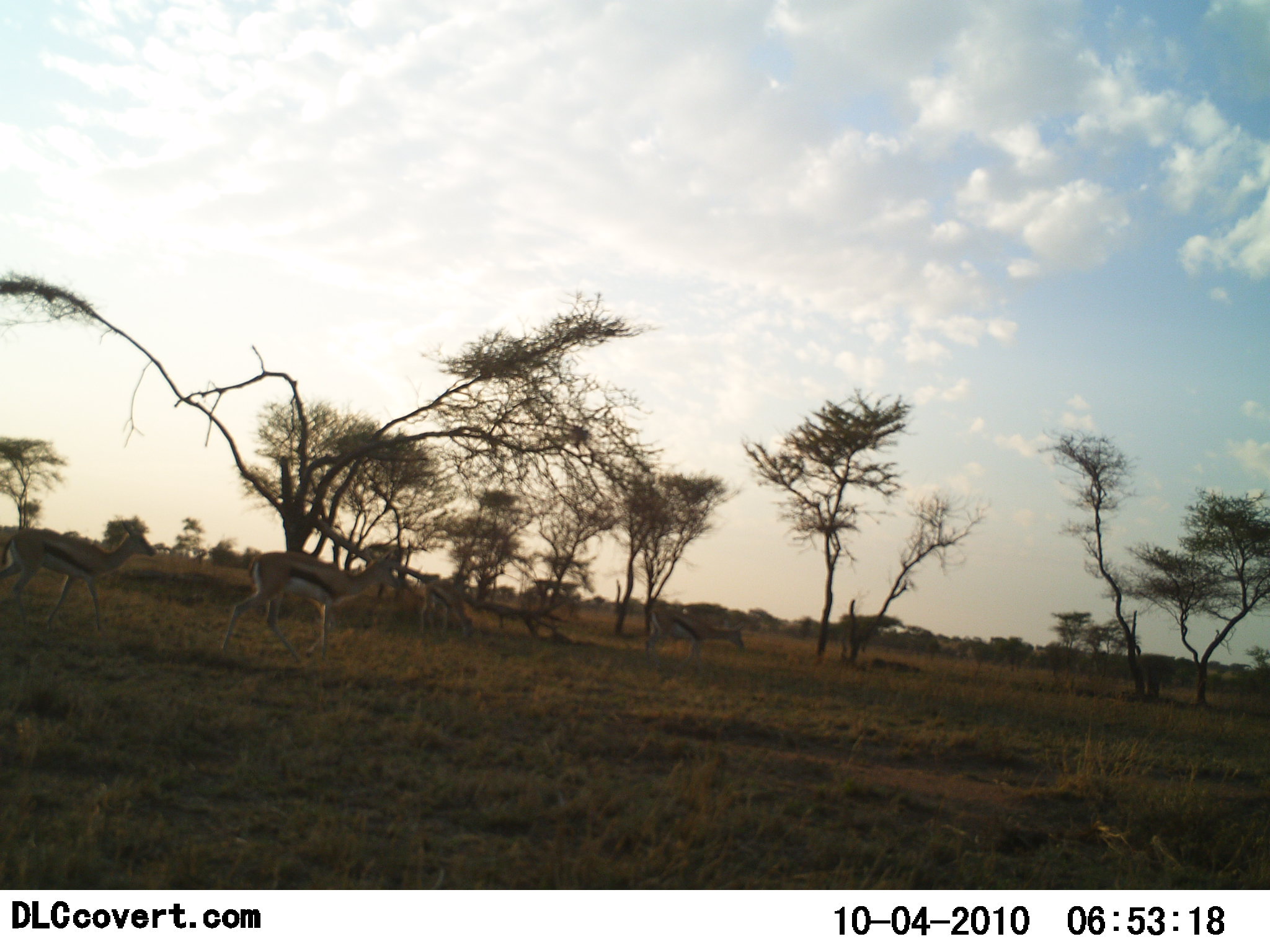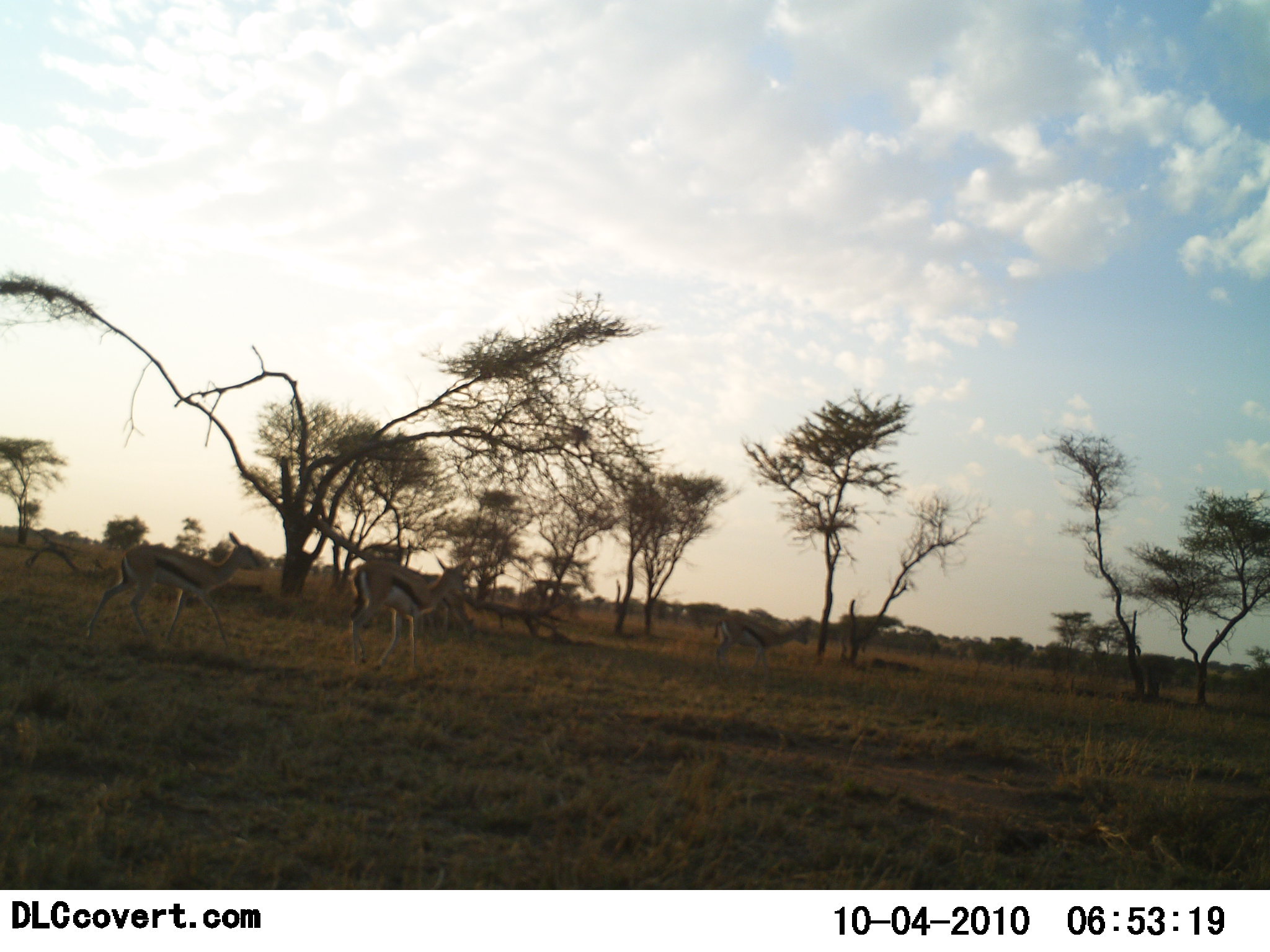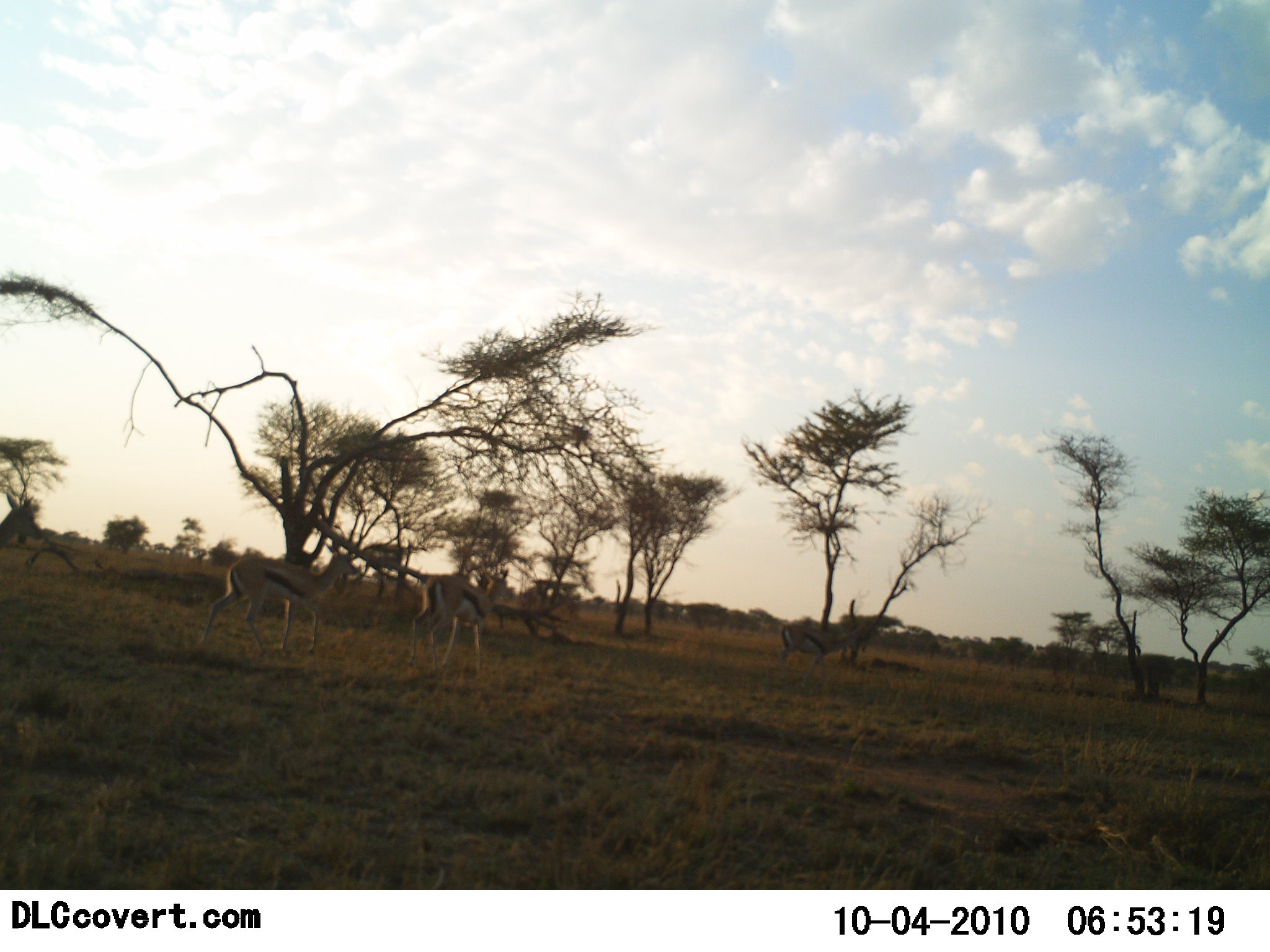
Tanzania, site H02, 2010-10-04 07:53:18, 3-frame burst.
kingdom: Animalia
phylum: Chordata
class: Mammalia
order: Artiodactyla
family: Bovidae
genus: Eudorcas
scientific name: Eudorcas thomsonii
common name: thomson's gazelle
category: gazellethomsons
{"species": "gazellethomsons (thomson's gazelle) (Eudorcas thomsonii)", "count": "4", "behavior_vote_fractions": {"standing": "12%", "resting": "0%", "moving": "94%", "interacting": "0%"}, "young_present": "0%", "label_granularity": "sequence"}